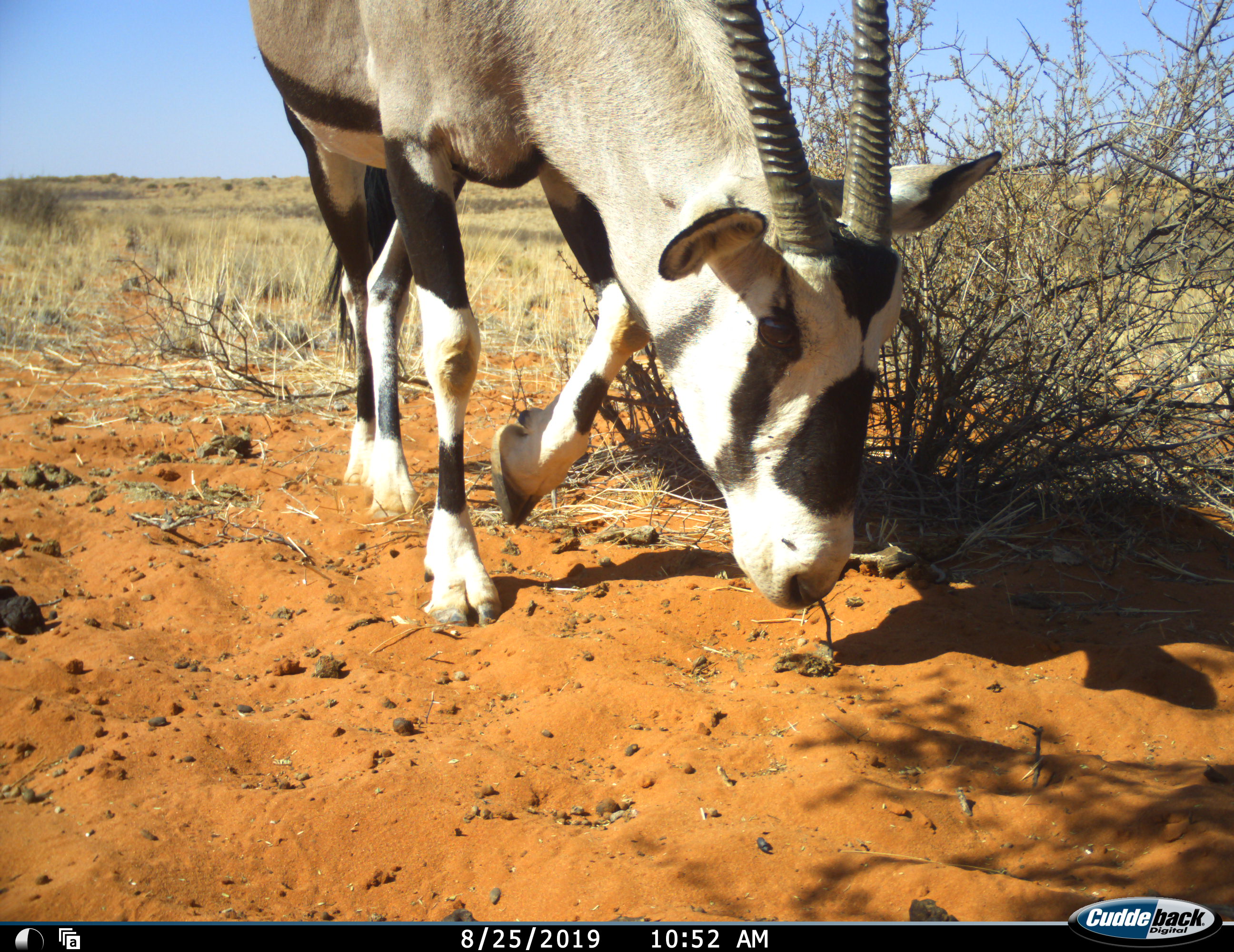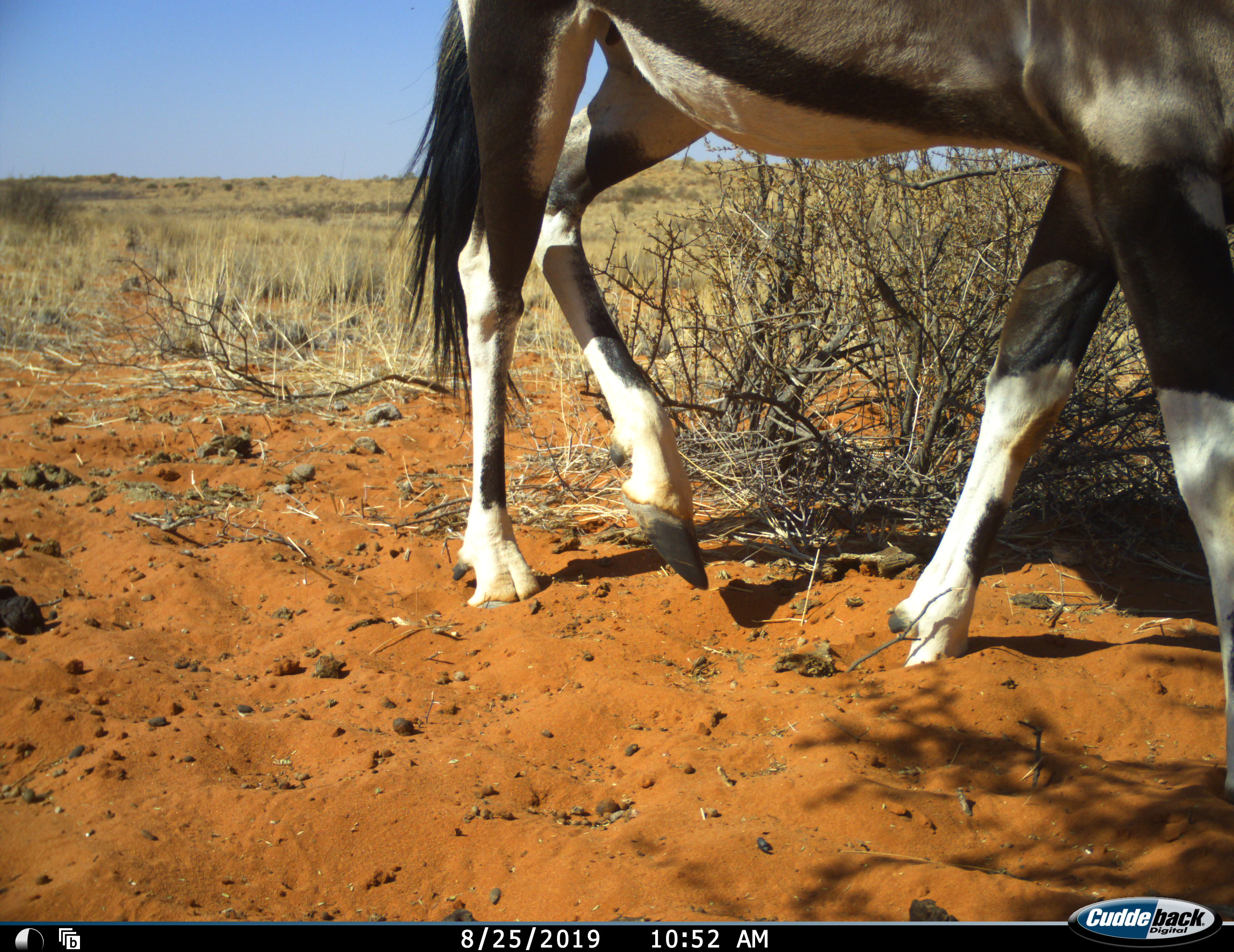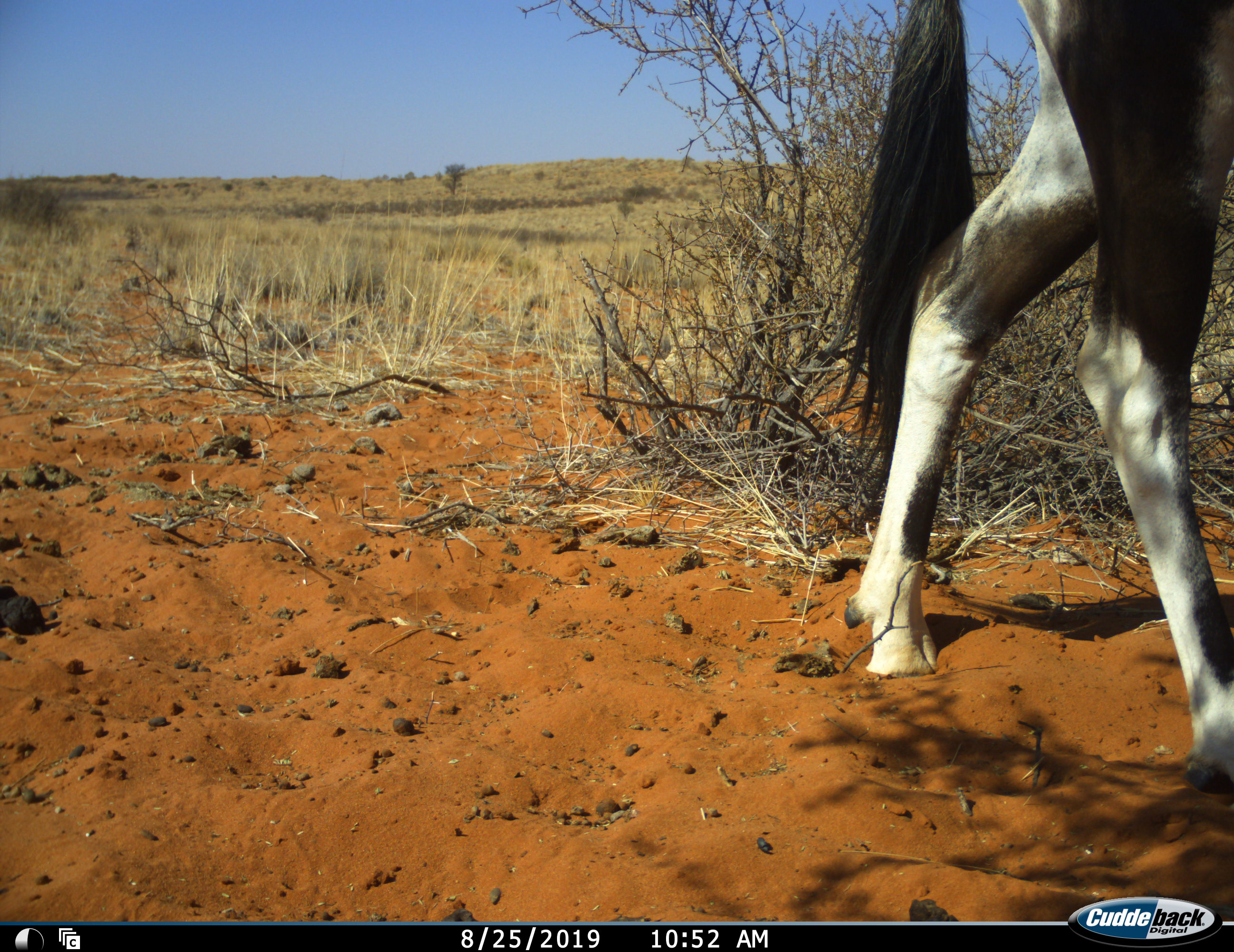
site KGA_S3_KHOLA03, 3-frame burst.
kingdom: Animalia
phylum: Chordata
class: Mammalia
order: Artiodactyla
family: Bovidae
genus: Oryx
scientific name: Oryx gazella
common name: gemsbok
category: oryx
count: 1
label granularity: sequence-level